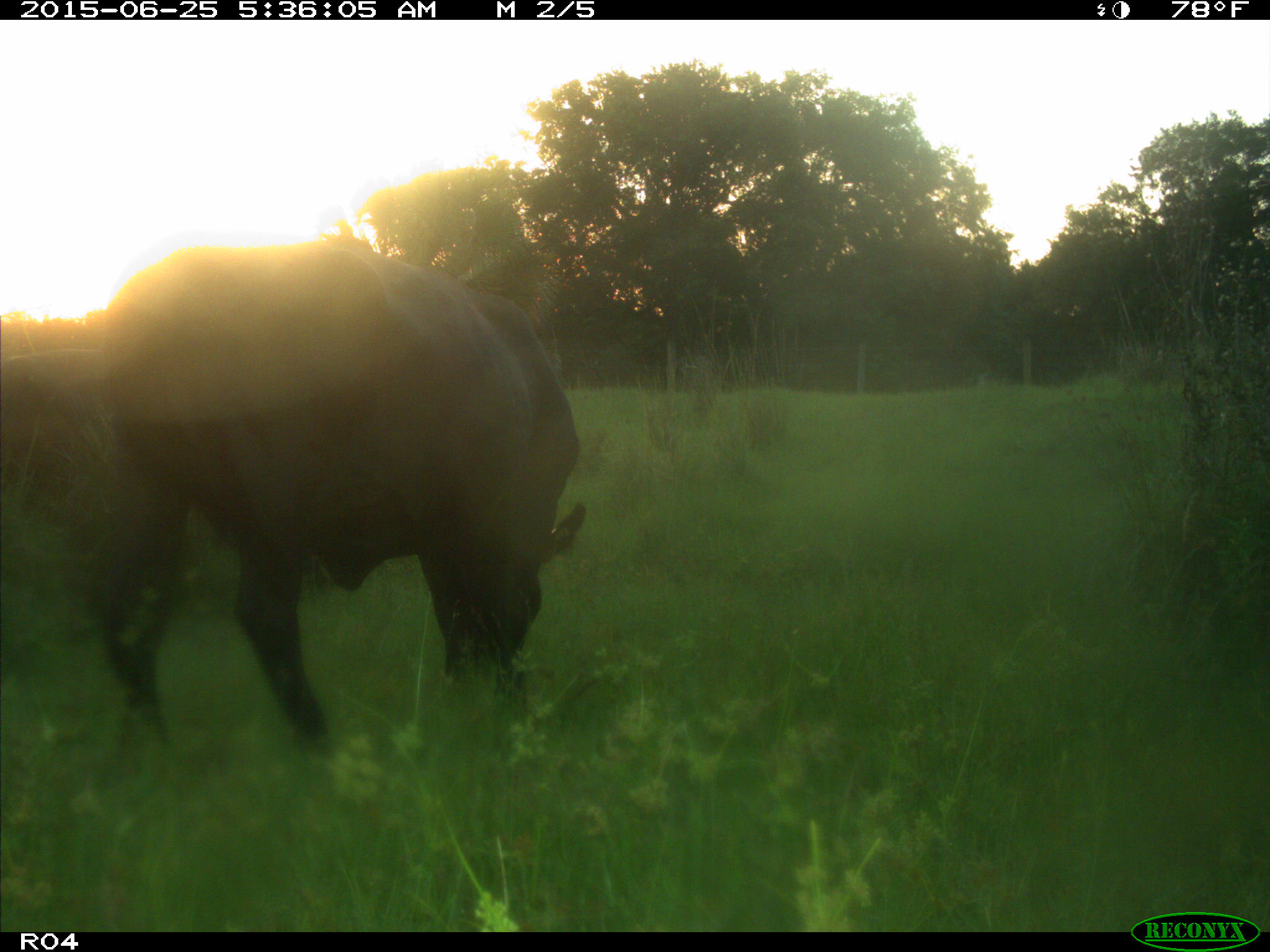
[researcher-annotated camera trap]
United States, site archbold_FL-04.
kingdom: Animalia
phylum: Chordata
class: Mammalia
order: Artiodactyla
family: Bovidae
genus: Bos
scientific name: Bos taurus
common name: domestic cow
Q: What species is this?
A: Bos taurus (domestic cow).